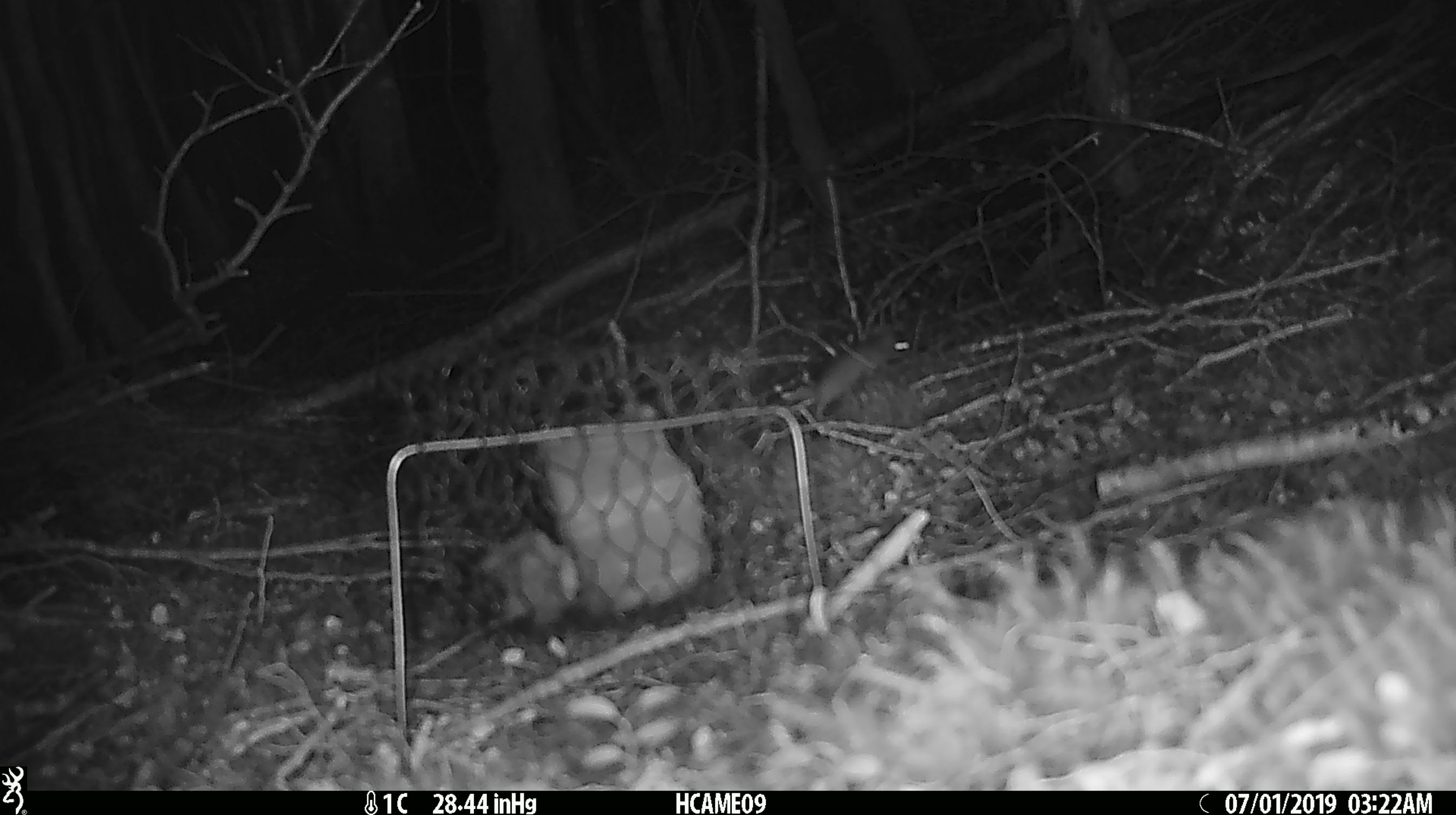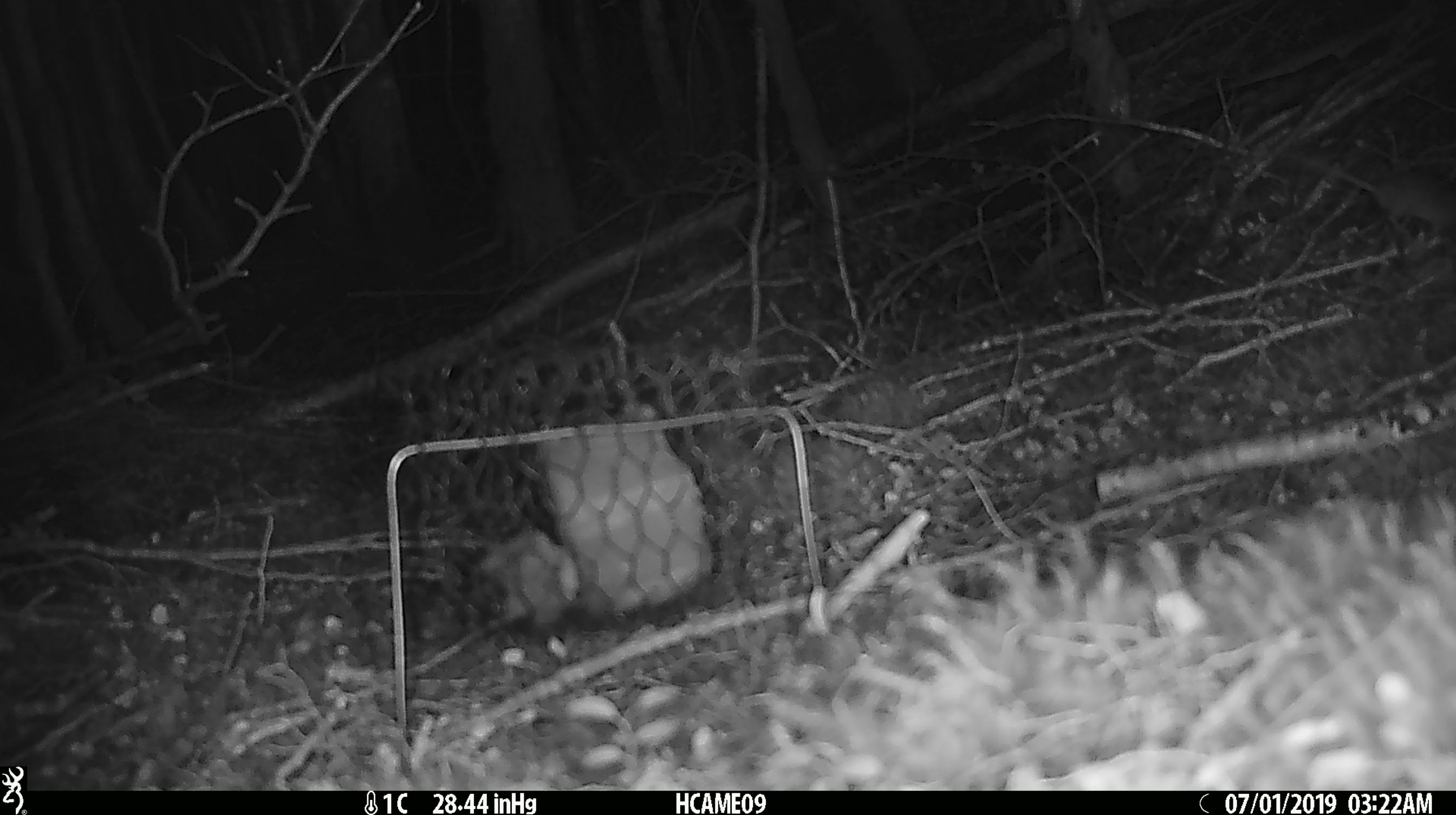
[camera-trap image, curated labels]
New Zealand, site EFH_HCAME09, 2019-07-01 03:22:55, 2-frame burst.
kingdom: Animalia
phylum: Chordata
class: Mammalia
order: Rodentia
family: Muridae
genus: Mus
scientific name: Mus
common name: mouse